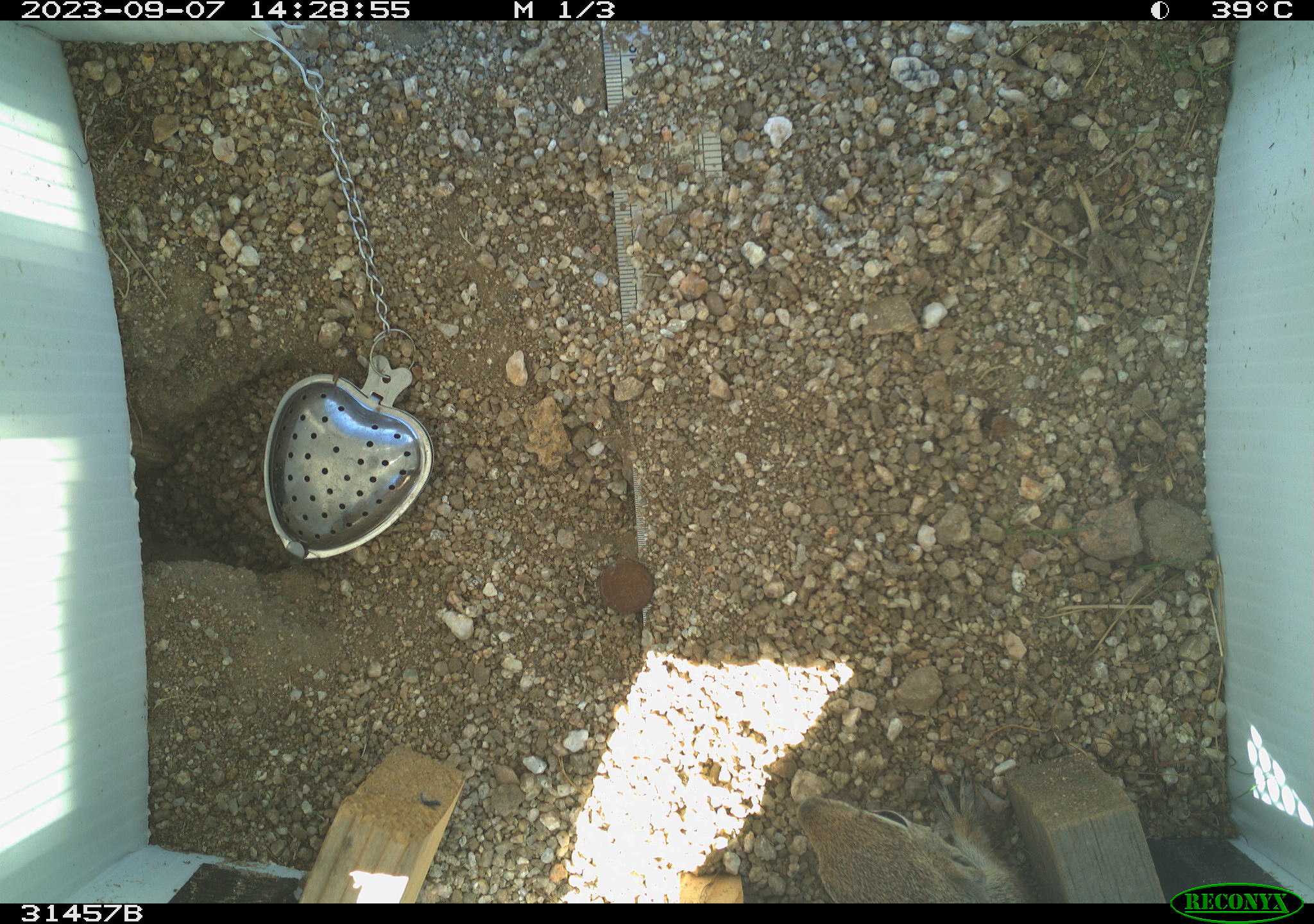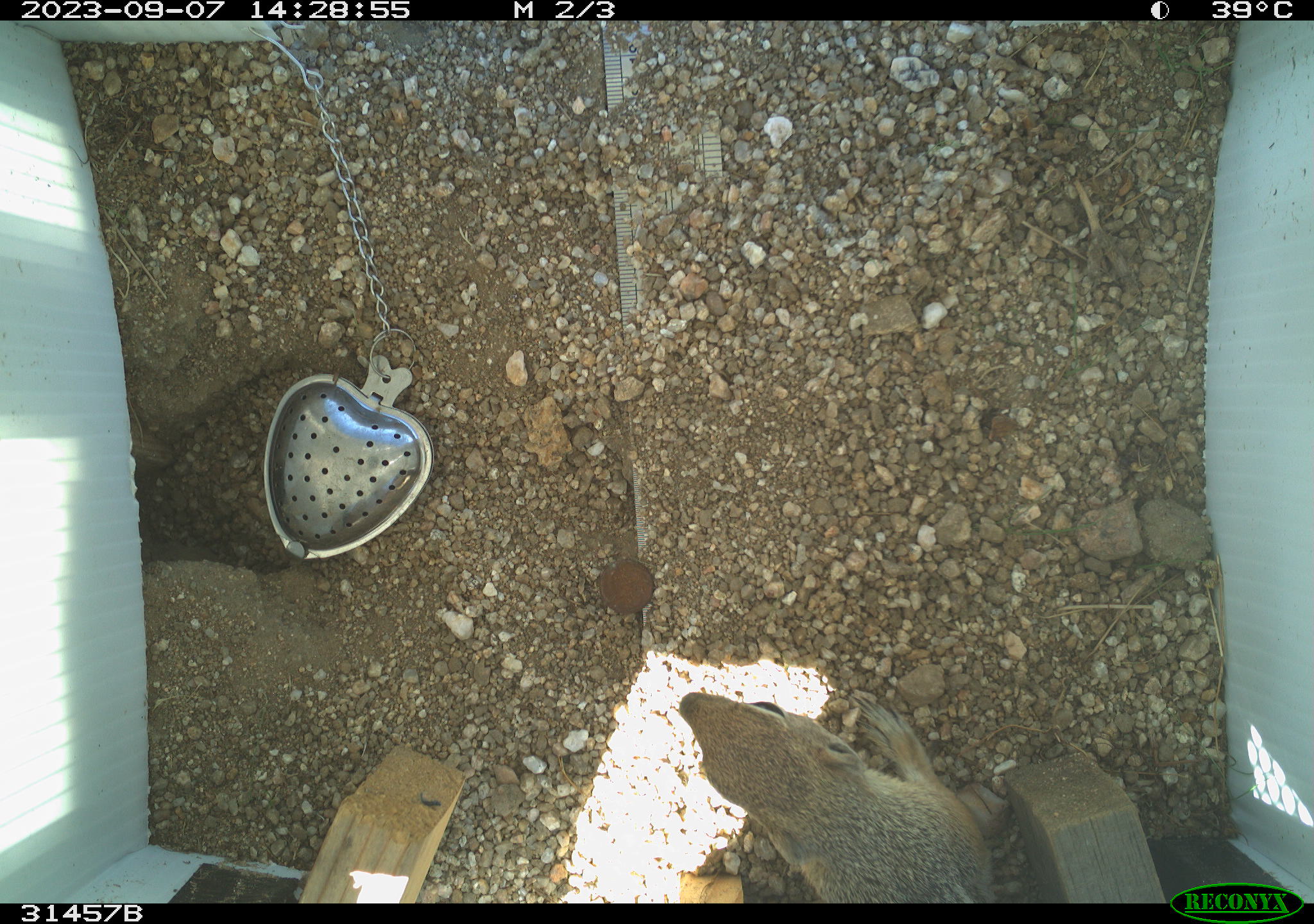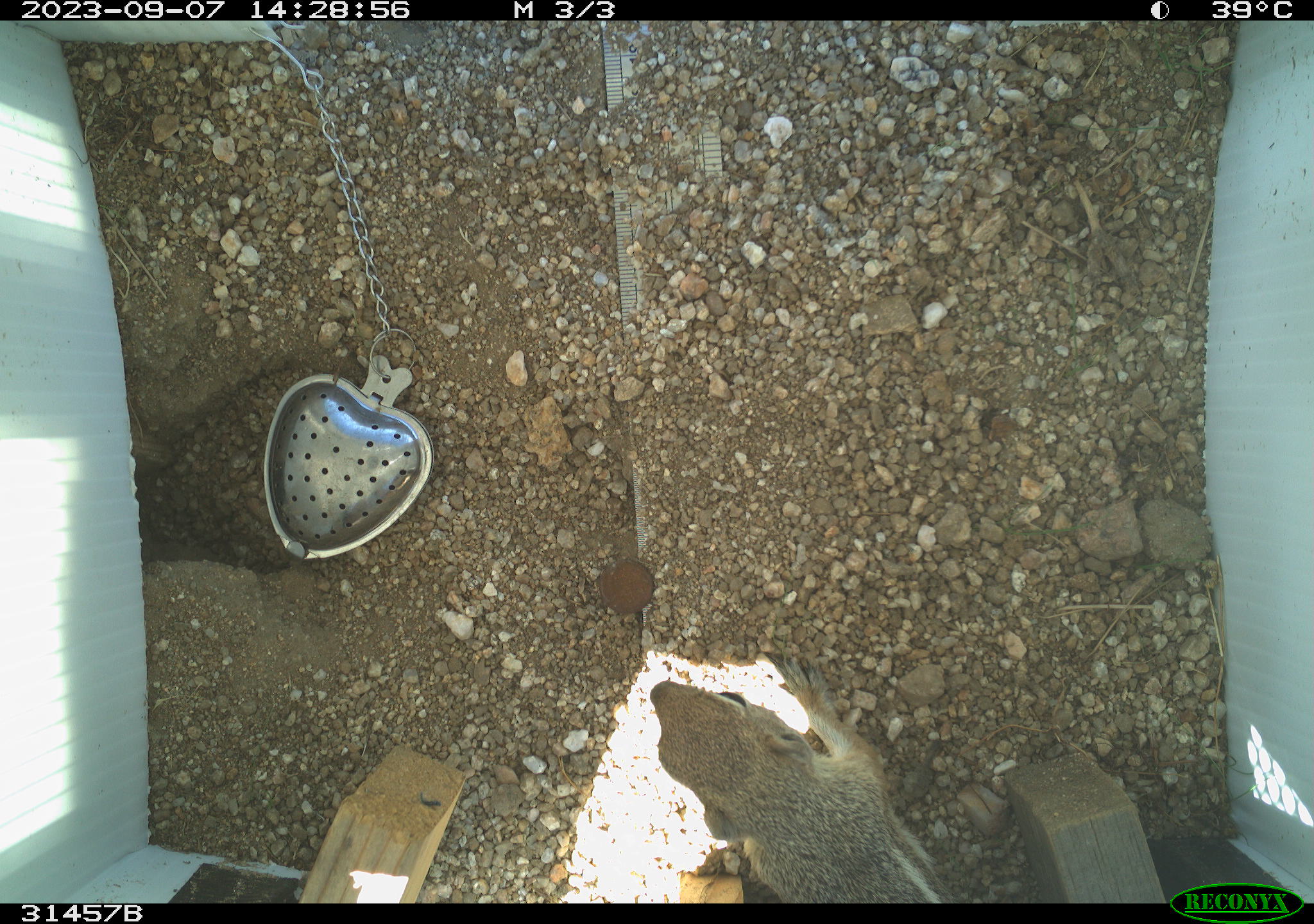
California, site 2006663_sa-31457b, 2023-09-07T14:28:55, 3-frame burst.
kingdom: Animalia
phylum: Chordata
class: Mammalia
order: Rodentia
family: Sciuridae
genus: Ammospermophilus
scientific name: Ammospermophilus leucurus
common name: white-tailed antelope squirrel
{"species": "white-tailed antelope squirrel (Ammospermophilus leucurus)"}